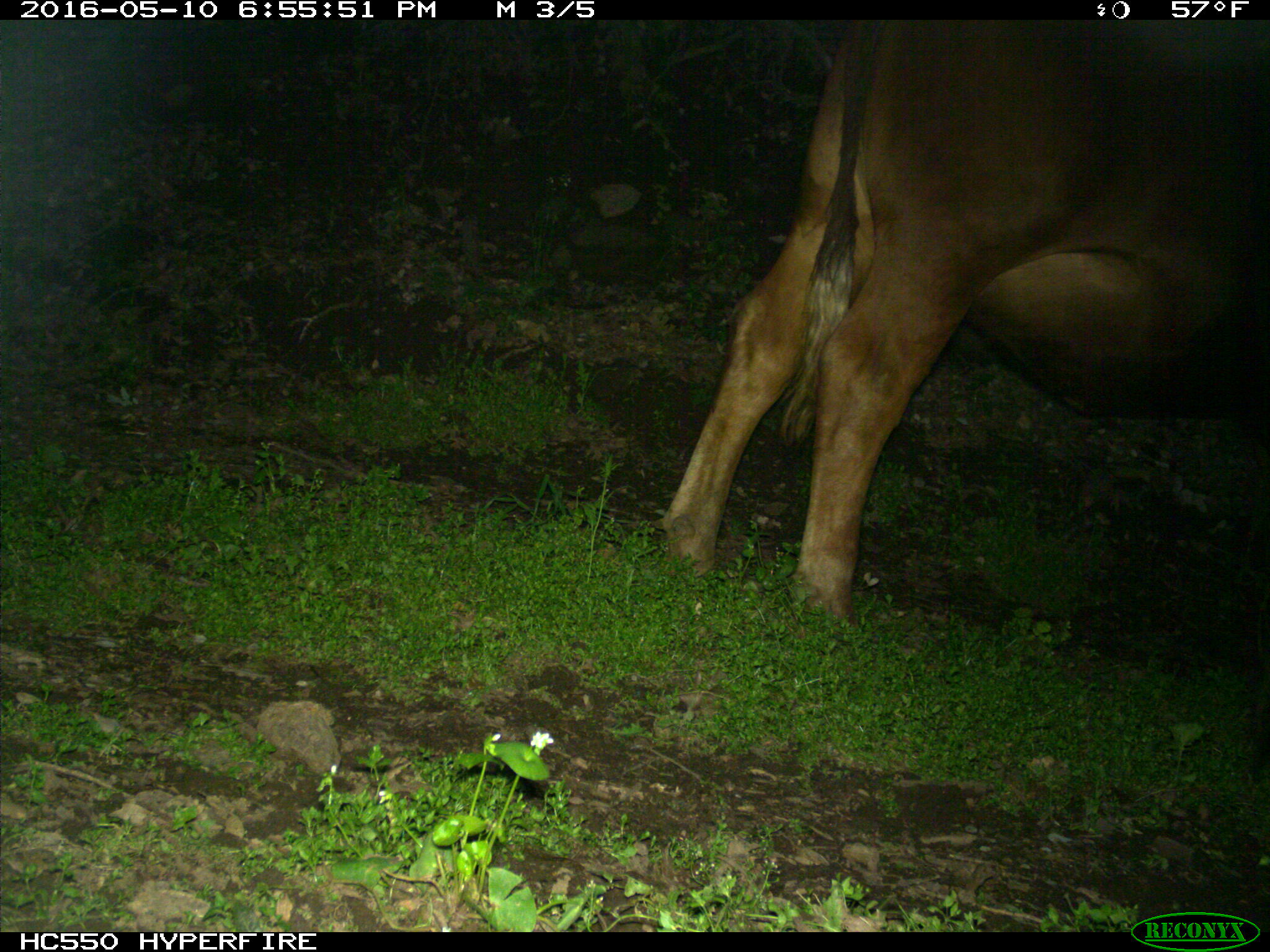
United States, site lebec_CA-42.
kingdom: Animalia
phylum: Chordata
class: Mammalia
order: Artiodactyla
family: Bovidae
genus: Bos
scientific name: Bos taurus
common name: domestic cow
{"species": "Bos taurus (domestic cow)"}